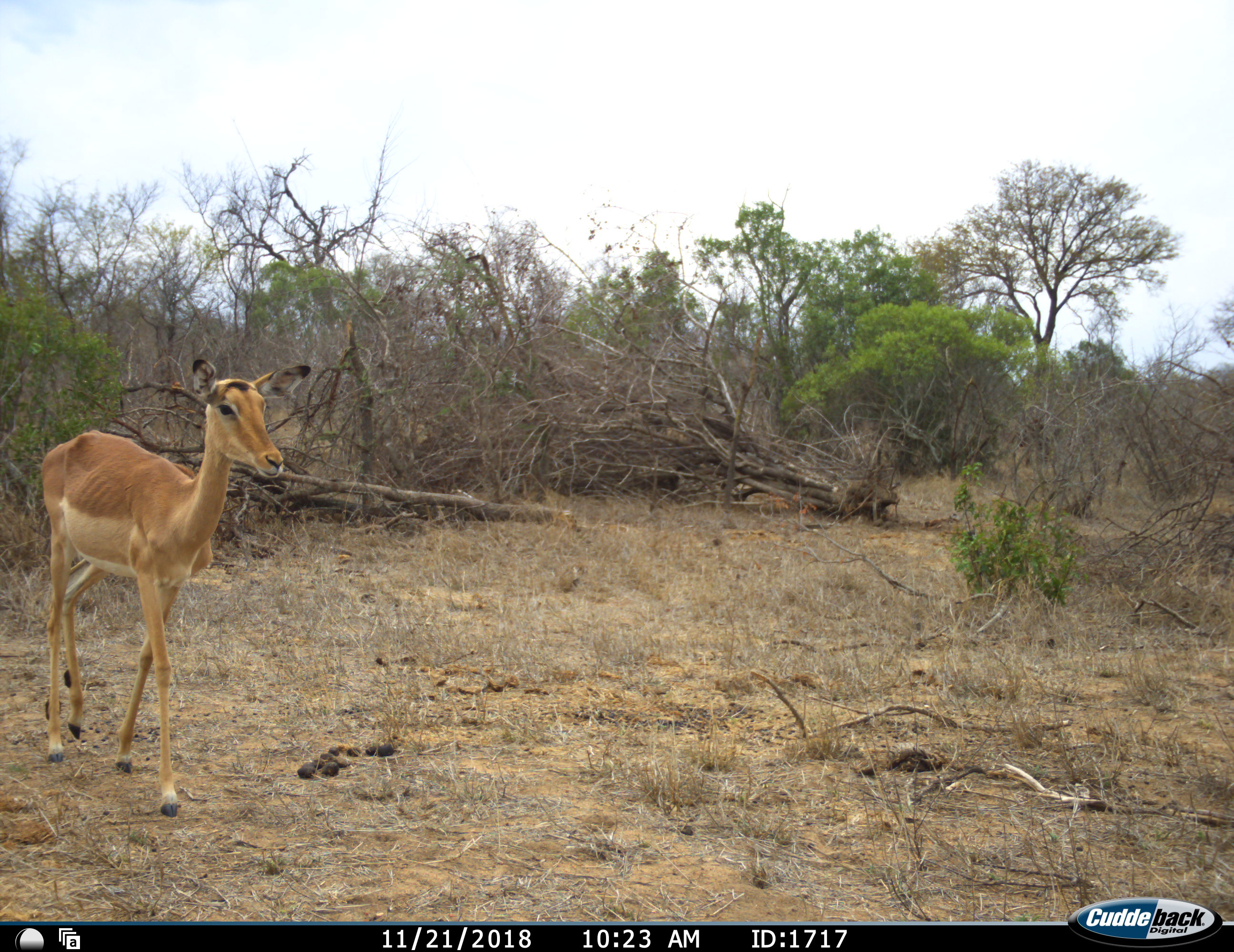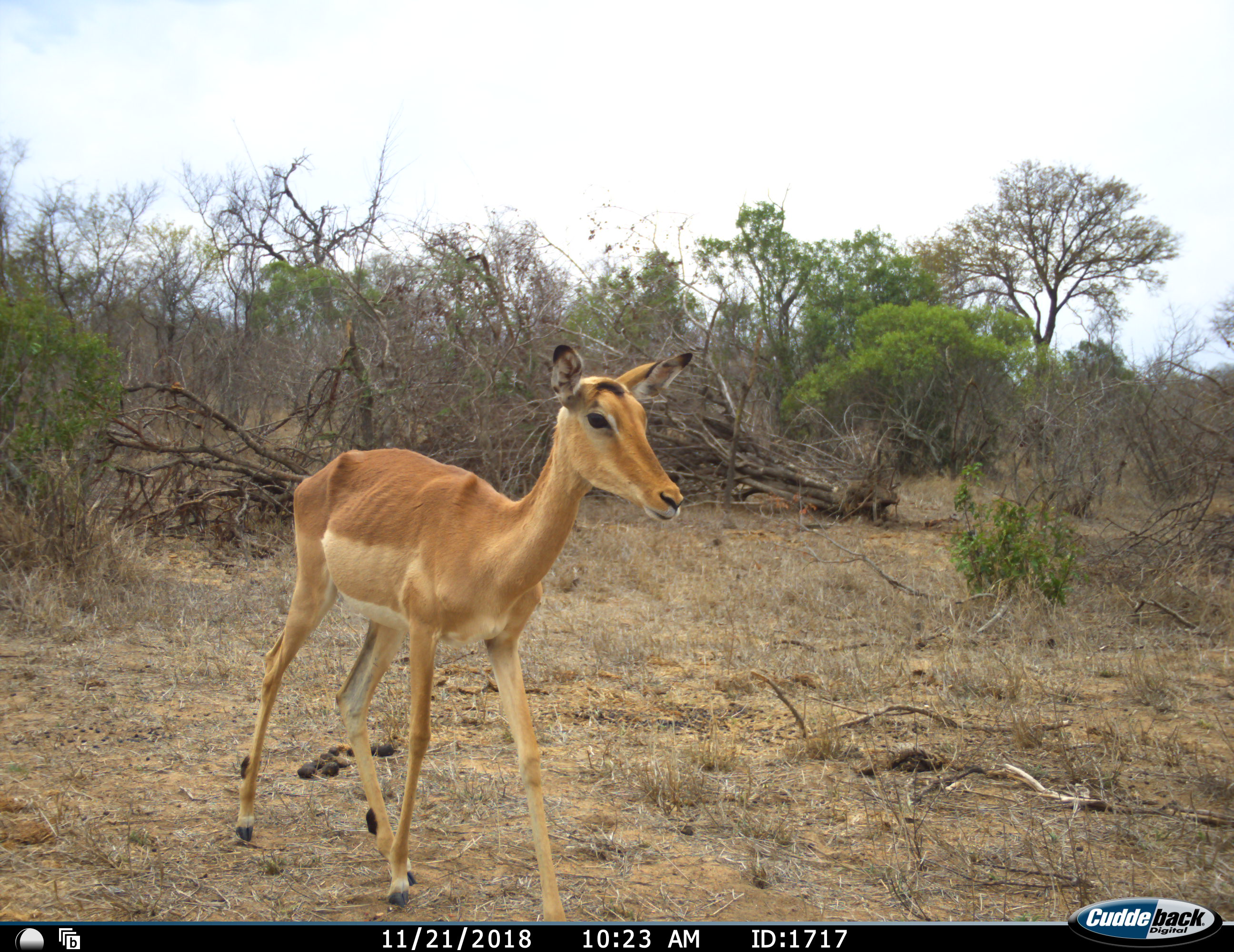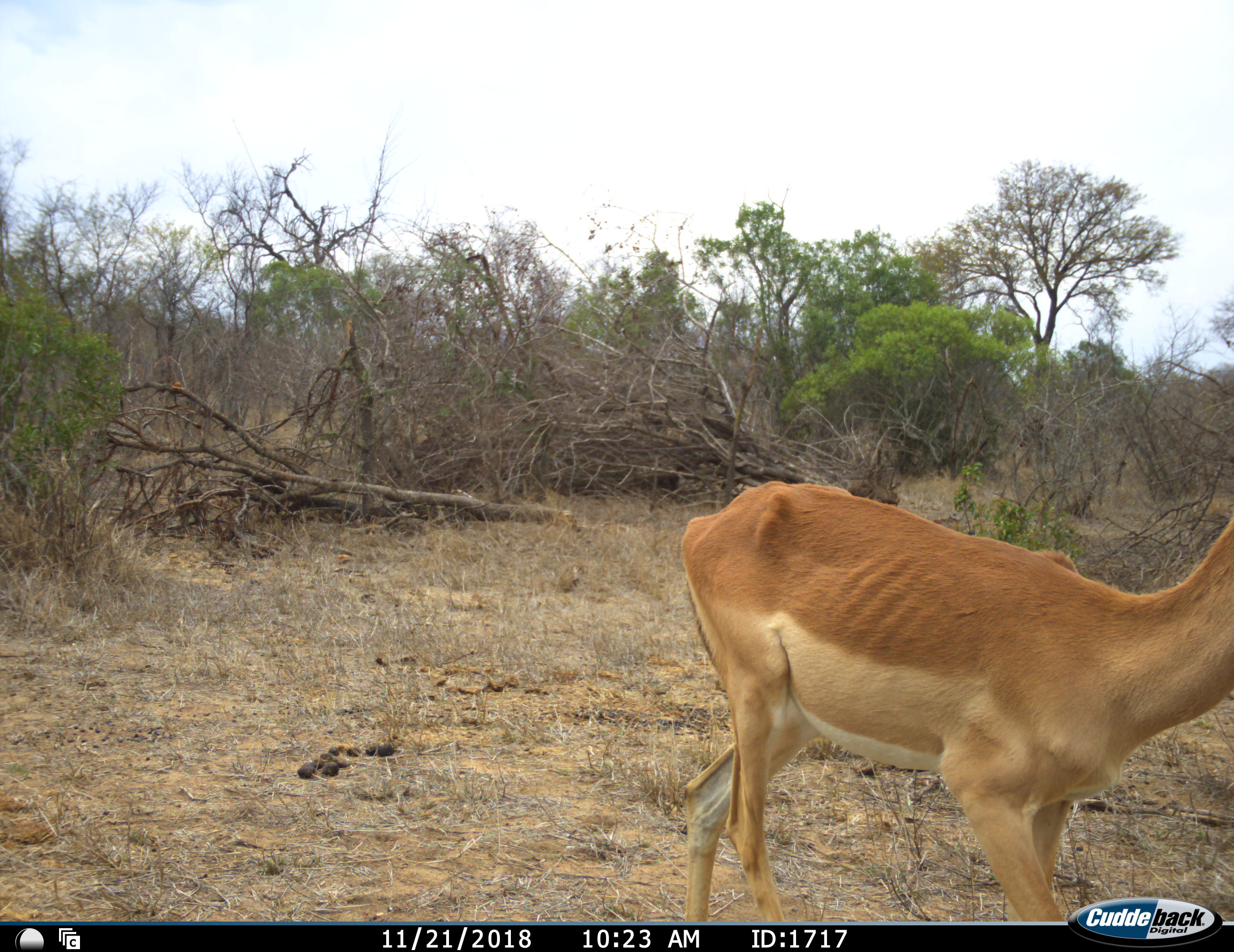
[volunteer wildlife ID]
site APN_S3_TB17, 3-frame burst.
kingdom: Animalia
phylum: Chordata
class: Mammalia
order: Artiodactyla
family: Bovidae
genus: Aepyceros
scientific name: Aepyceros melampus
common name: impala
Impala (Aepyceros melampus), count 1. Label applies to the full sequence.